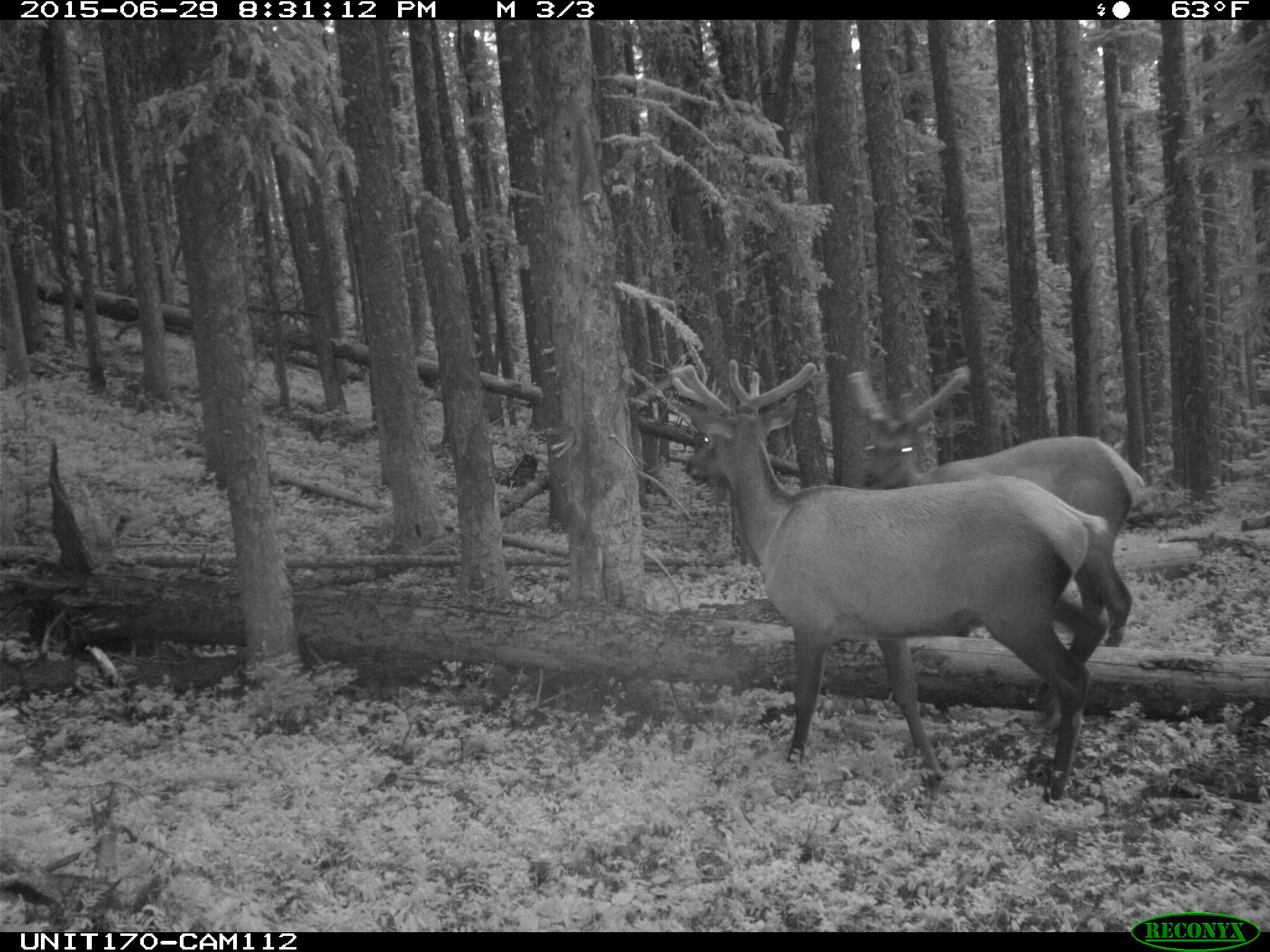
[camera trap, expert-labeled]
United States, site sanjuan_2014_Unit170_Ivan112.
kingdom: Animalia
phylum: Chordata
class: Mammalia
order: Artiodactyla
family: Cervidae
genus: Cervus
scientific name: Cervus elaphus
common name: red deer